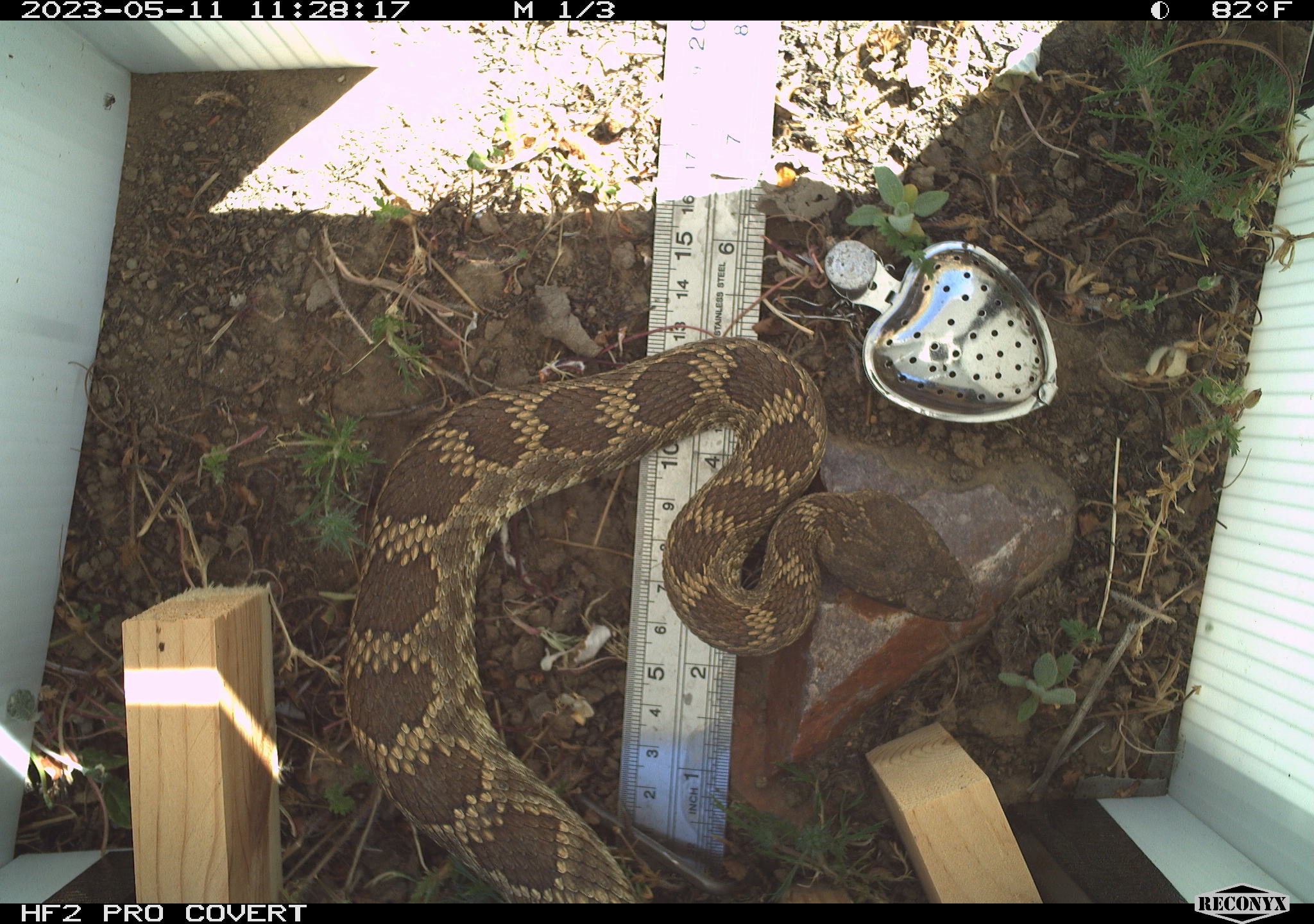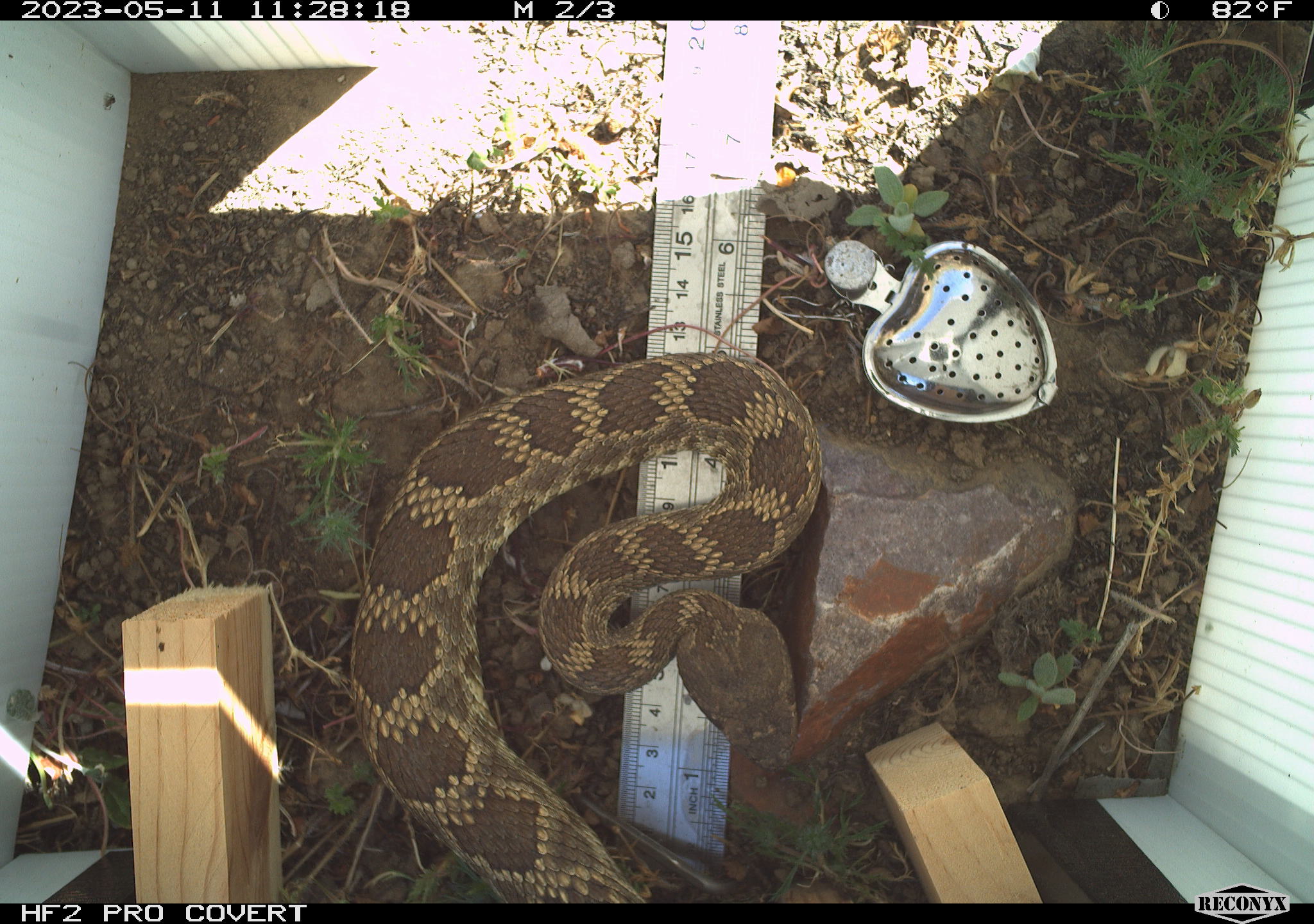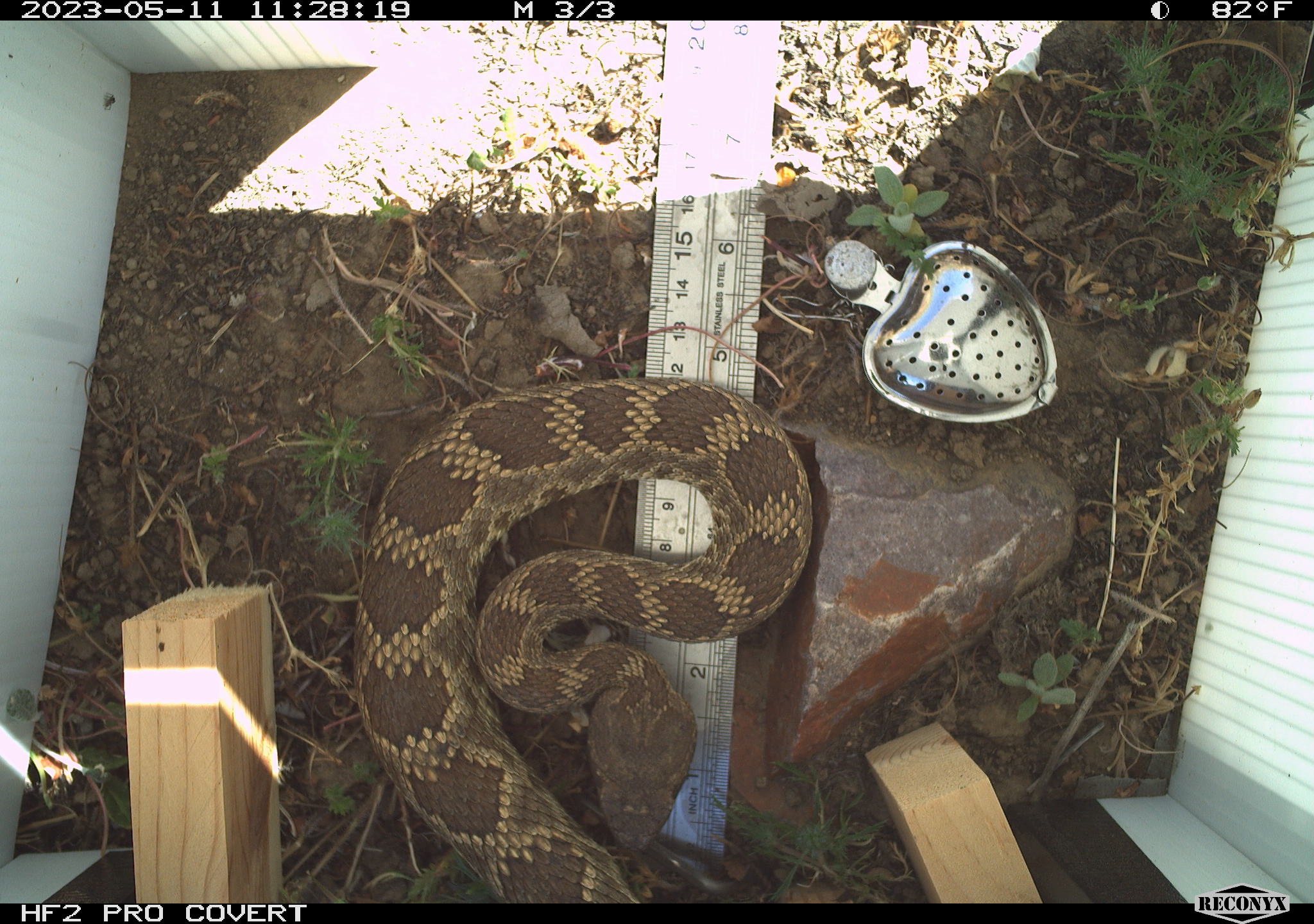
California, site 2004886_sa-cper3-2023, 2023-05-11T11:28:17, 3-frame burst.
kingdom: Animalia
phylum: Chordata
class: Reptilia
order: Squamata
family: Viperidae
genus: Crotalus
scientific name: Crotalus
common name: rattlers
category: crotalus species